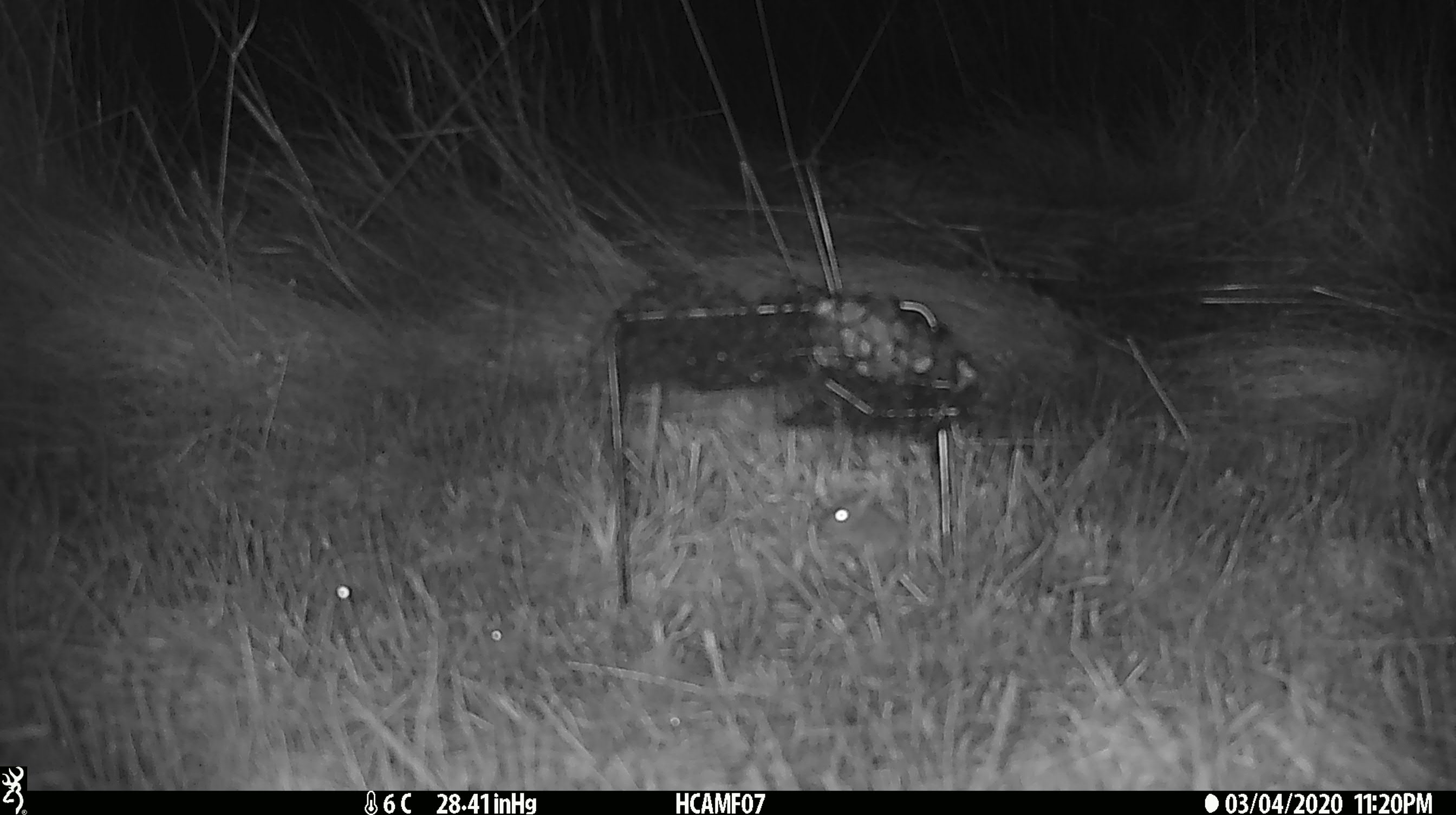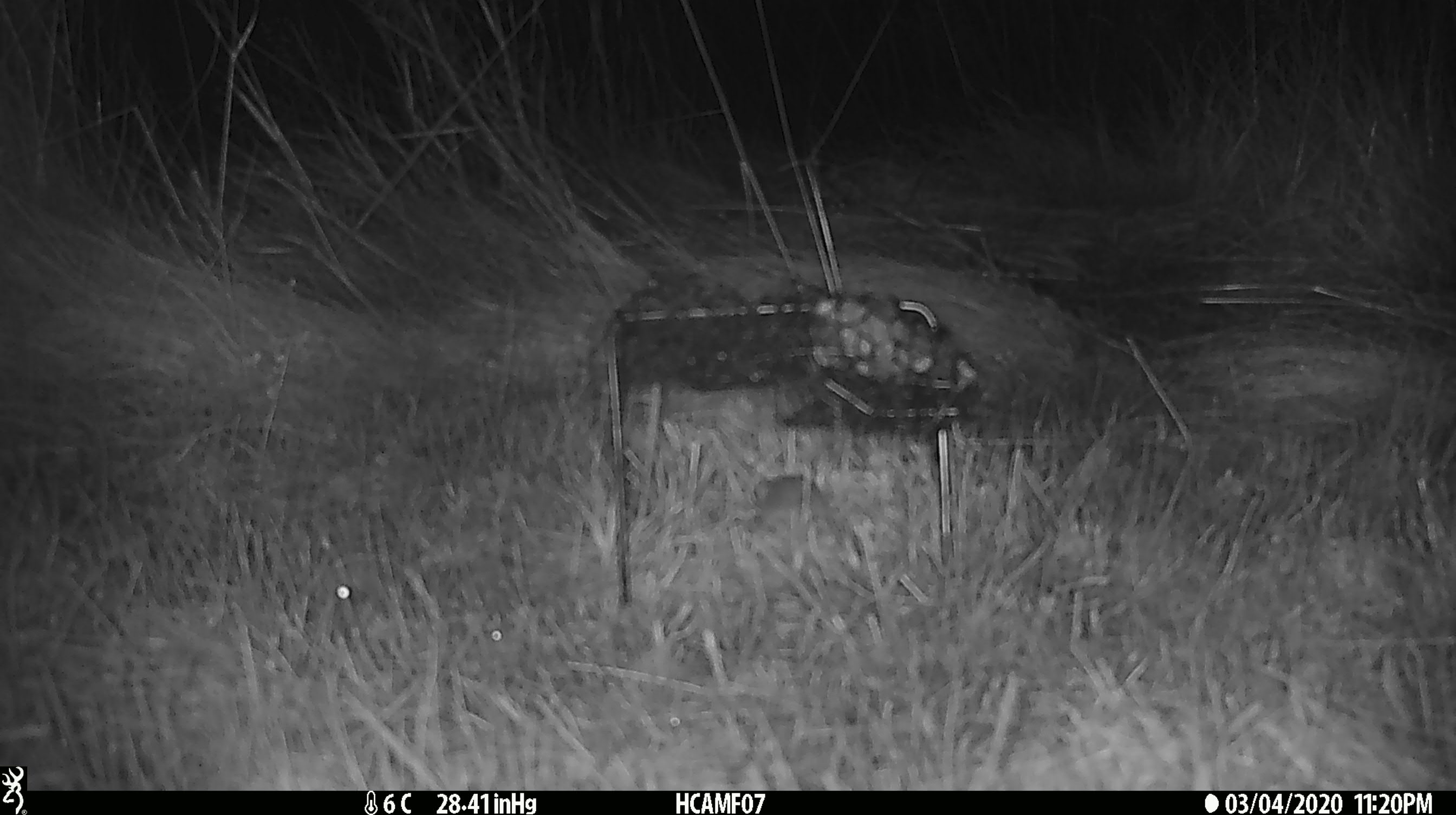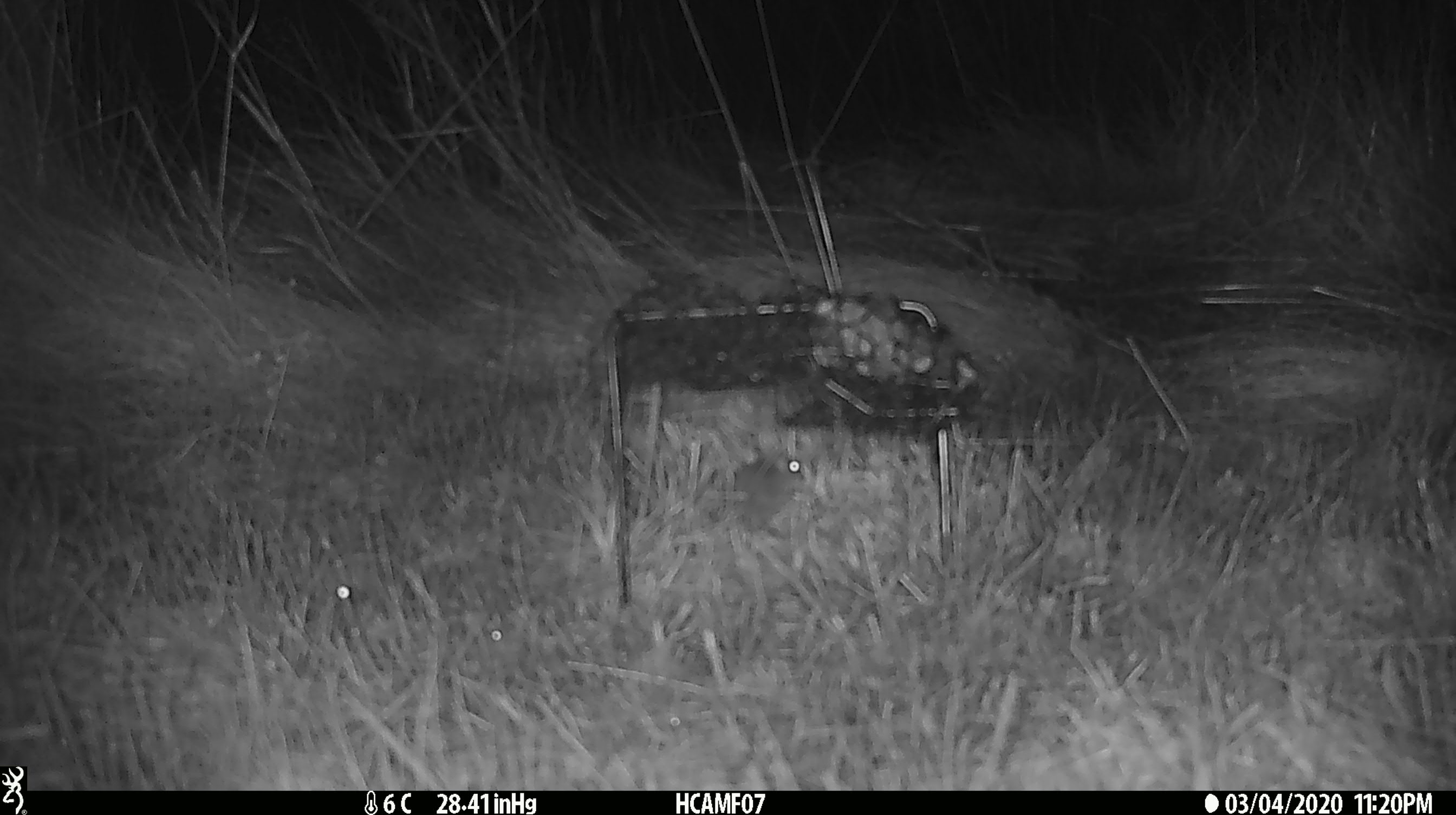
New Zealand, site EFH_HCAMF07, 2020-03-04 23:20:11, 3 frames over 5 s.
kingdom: Animalia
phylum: Chordata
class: Mammalia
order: Rodentia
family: Muridae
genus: Mus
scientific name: Mus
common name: mouse